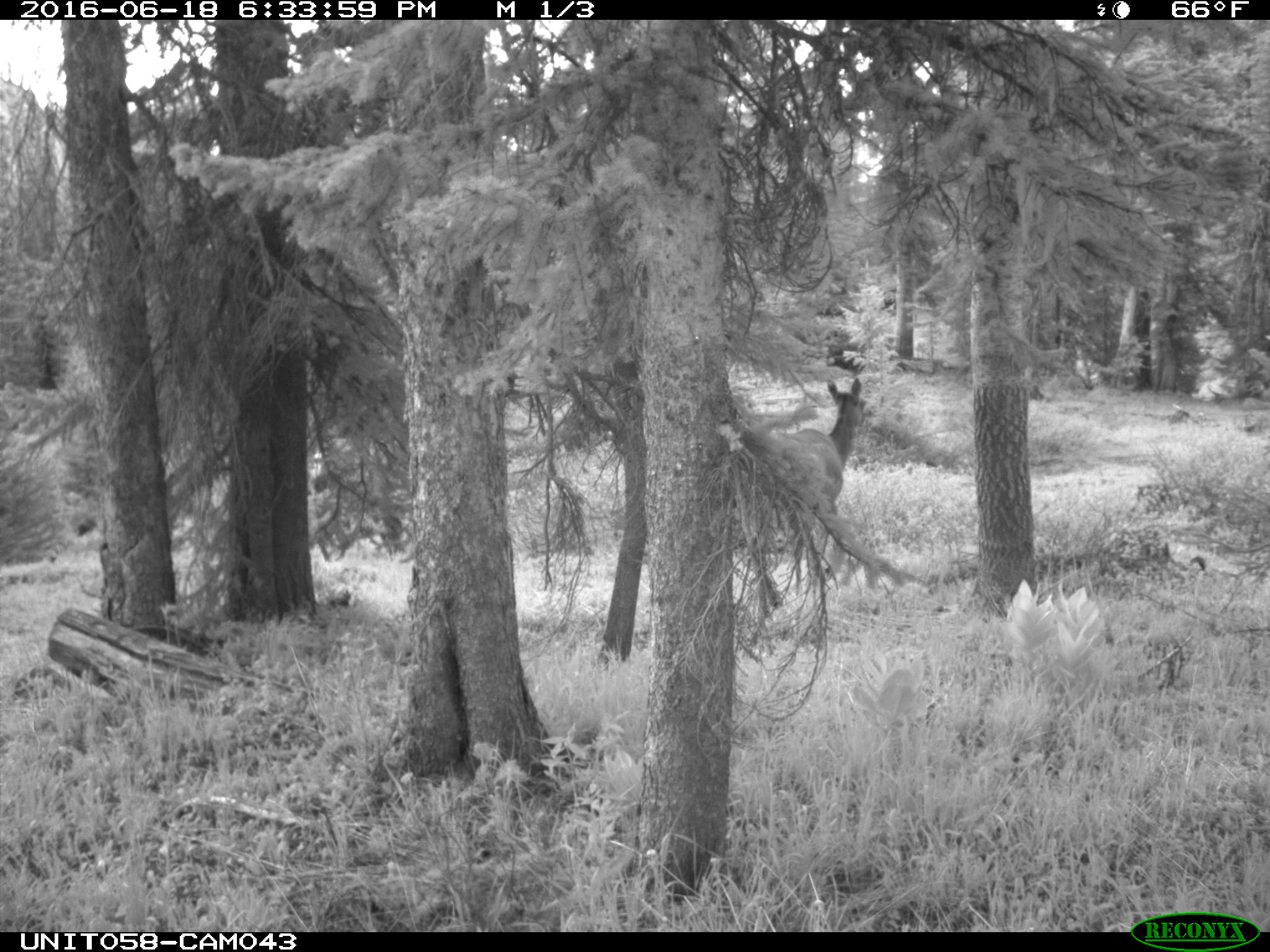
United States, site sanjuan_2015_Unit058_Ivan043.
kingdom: Animalia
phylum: Chordata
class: Mammalia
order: Artiodactyla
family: Cervidae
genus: Cervus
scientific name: Cervus elaphus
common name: red deer